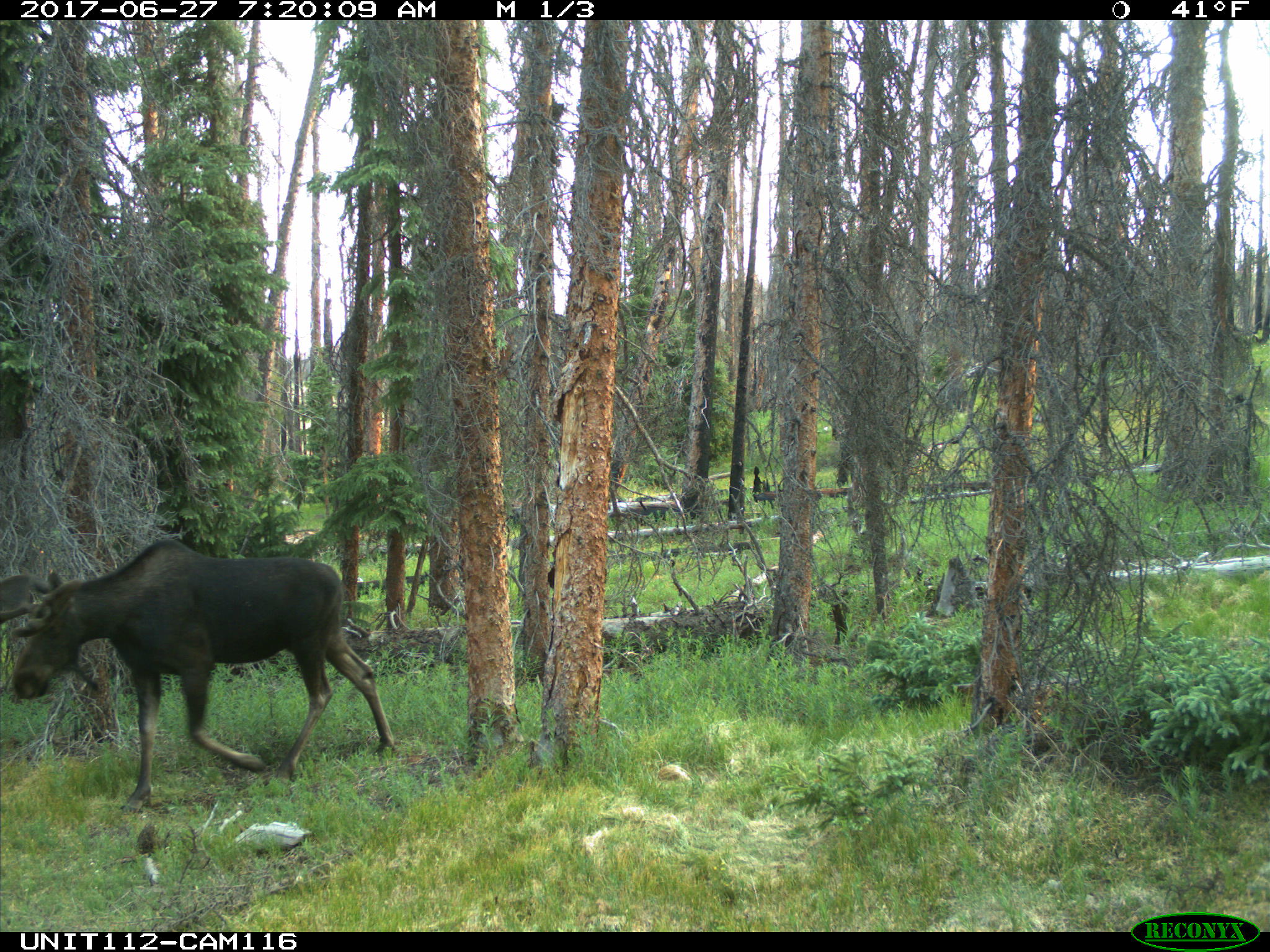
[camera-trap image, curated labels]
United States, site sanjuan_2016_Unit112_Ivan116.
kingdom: Animalia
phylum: Chordata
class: Mammalia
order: Artiodactyla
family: Cervidae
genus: Alces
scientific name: Alces alces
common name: moose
Alces alces (moose).